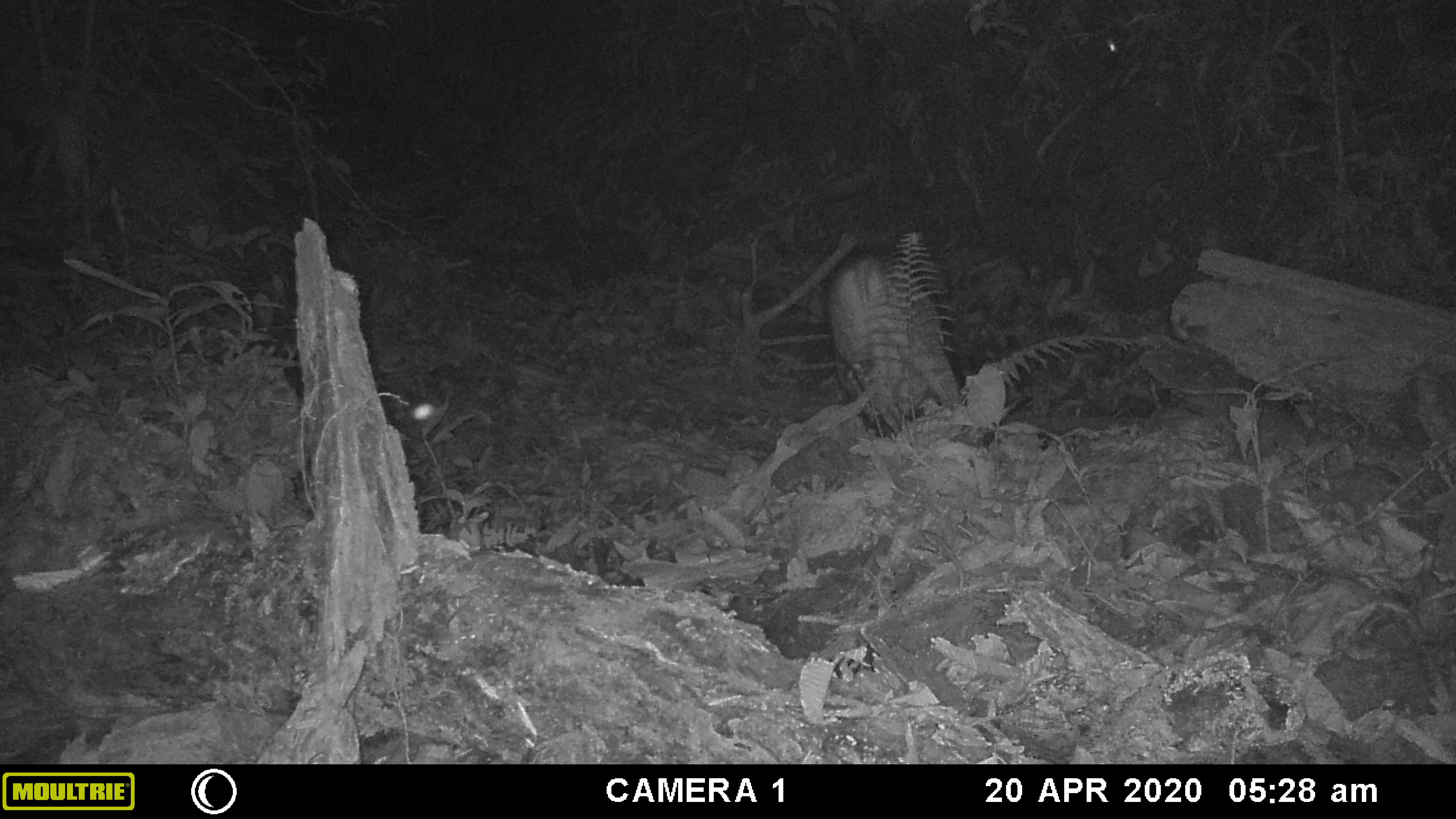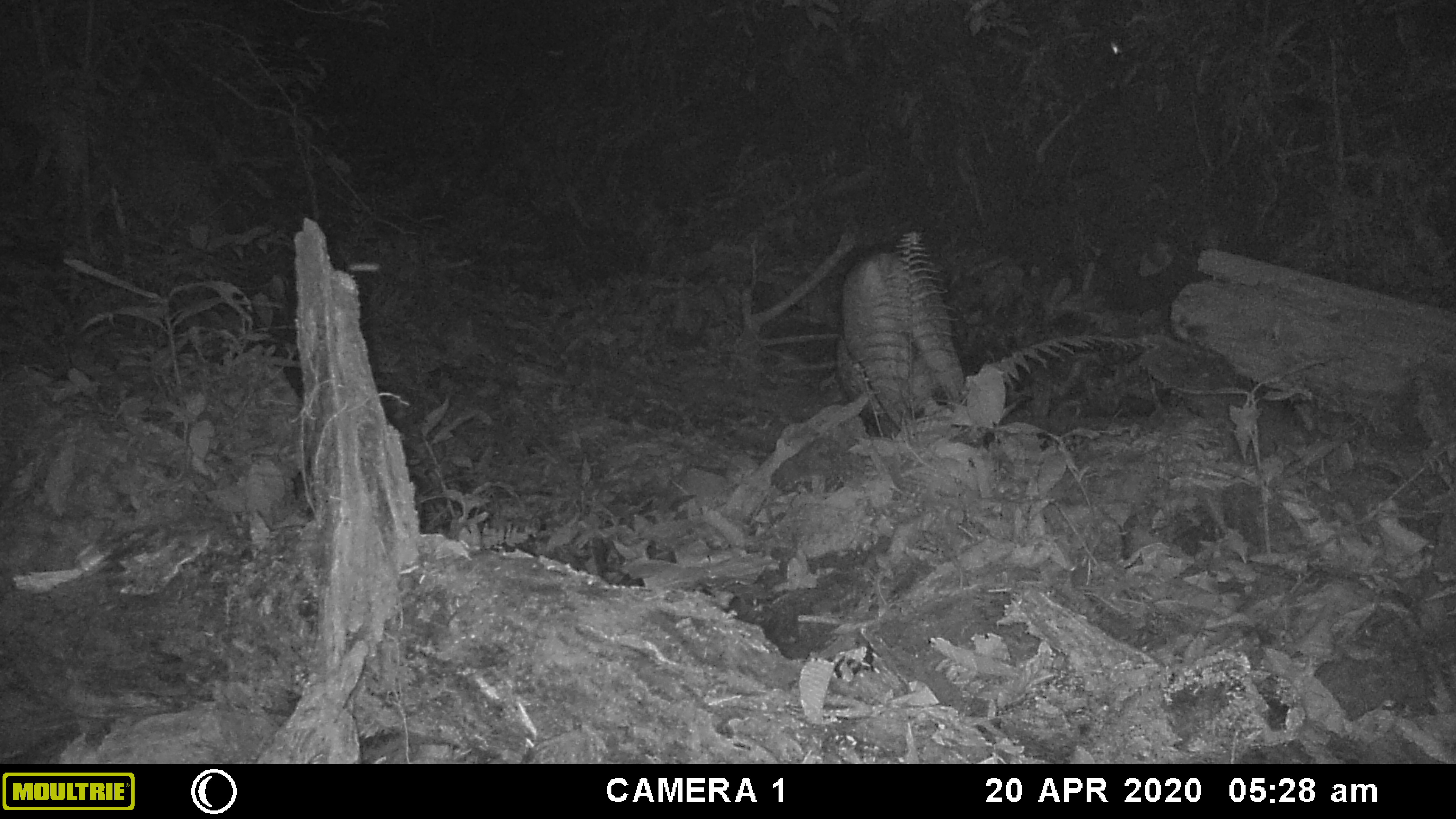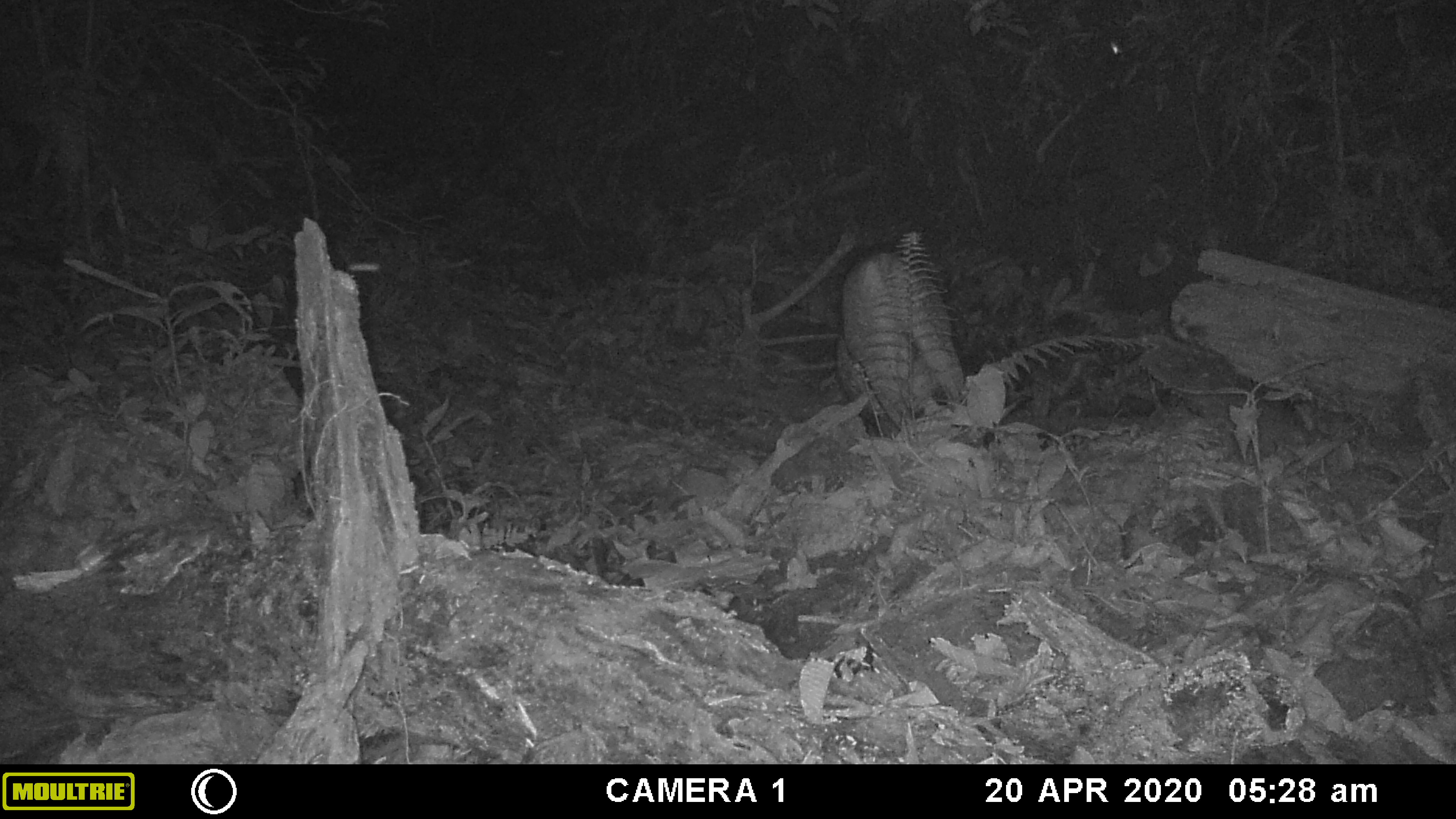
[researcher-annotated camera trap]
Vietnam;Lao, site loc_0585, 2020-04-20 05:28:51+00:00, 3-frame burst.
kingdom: Animalia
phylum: Chordata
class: Mammalia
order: Artiodactyla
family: Suidae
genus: Sus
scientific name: Sus scrofa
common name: eurasian wild pig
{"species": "eurasian wild pig (Sus scrofa)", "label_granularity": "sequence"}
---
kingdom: Animalia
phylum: Arthropoda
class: Insecta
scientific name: Insecta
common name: insect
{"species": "insect (Insecta)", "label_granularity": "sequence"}